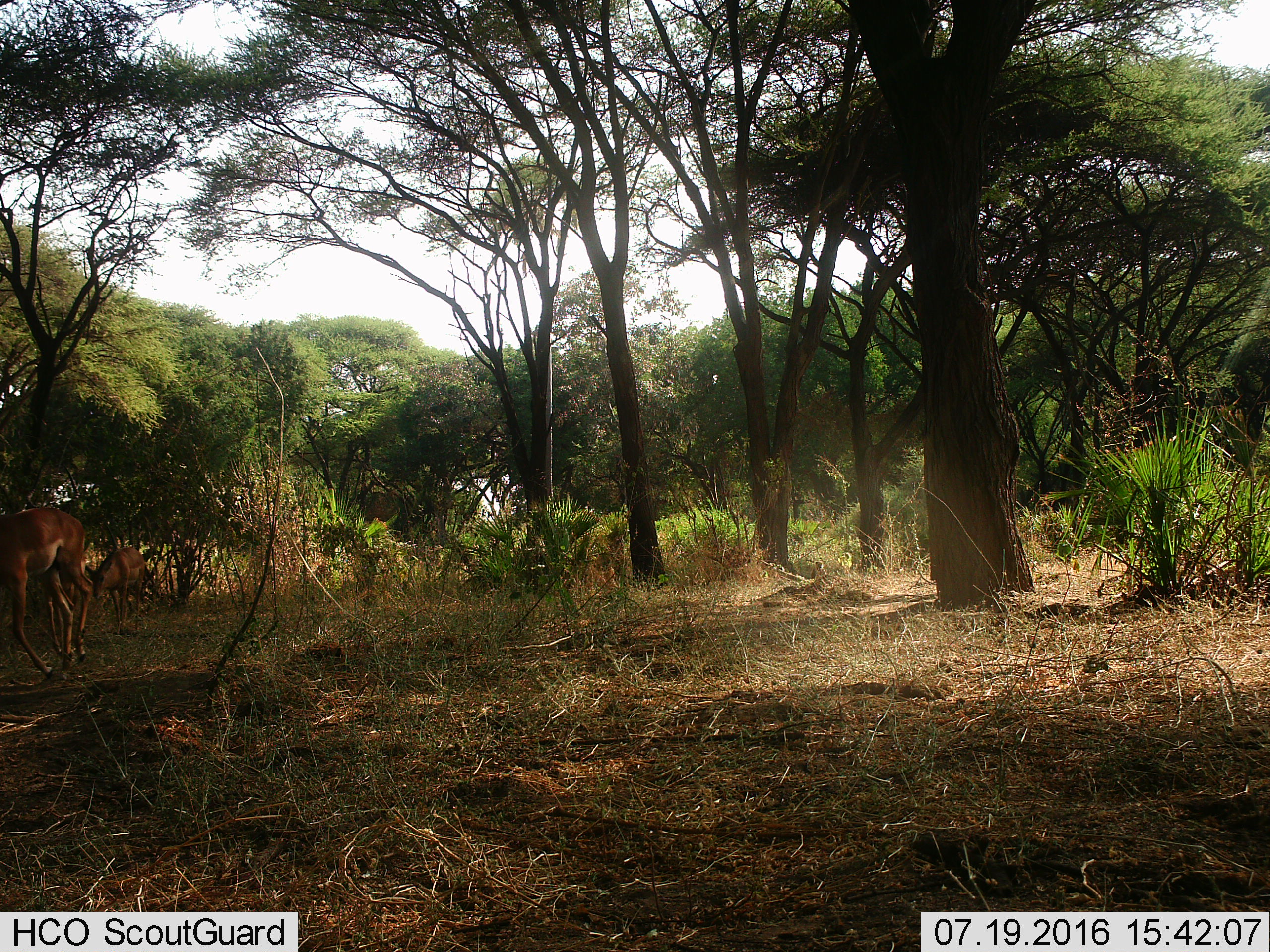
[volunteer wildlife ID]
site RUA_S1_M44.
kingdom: Animalia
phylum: Chordata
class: Mammalia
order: Artiodactyla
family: Bovidae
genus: Aepyceros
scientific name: Aepyceros melampus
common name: impala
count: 3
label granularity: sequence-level